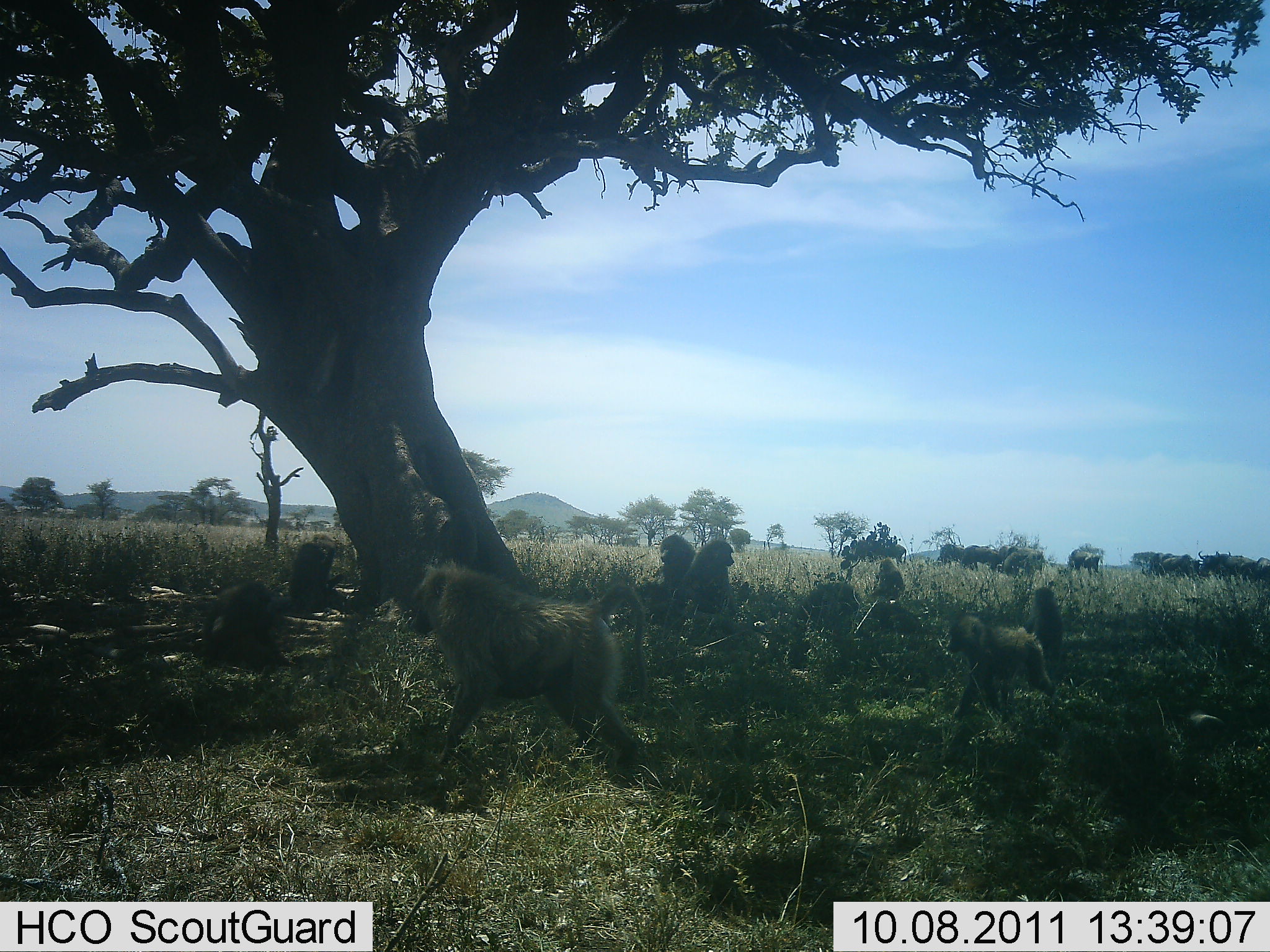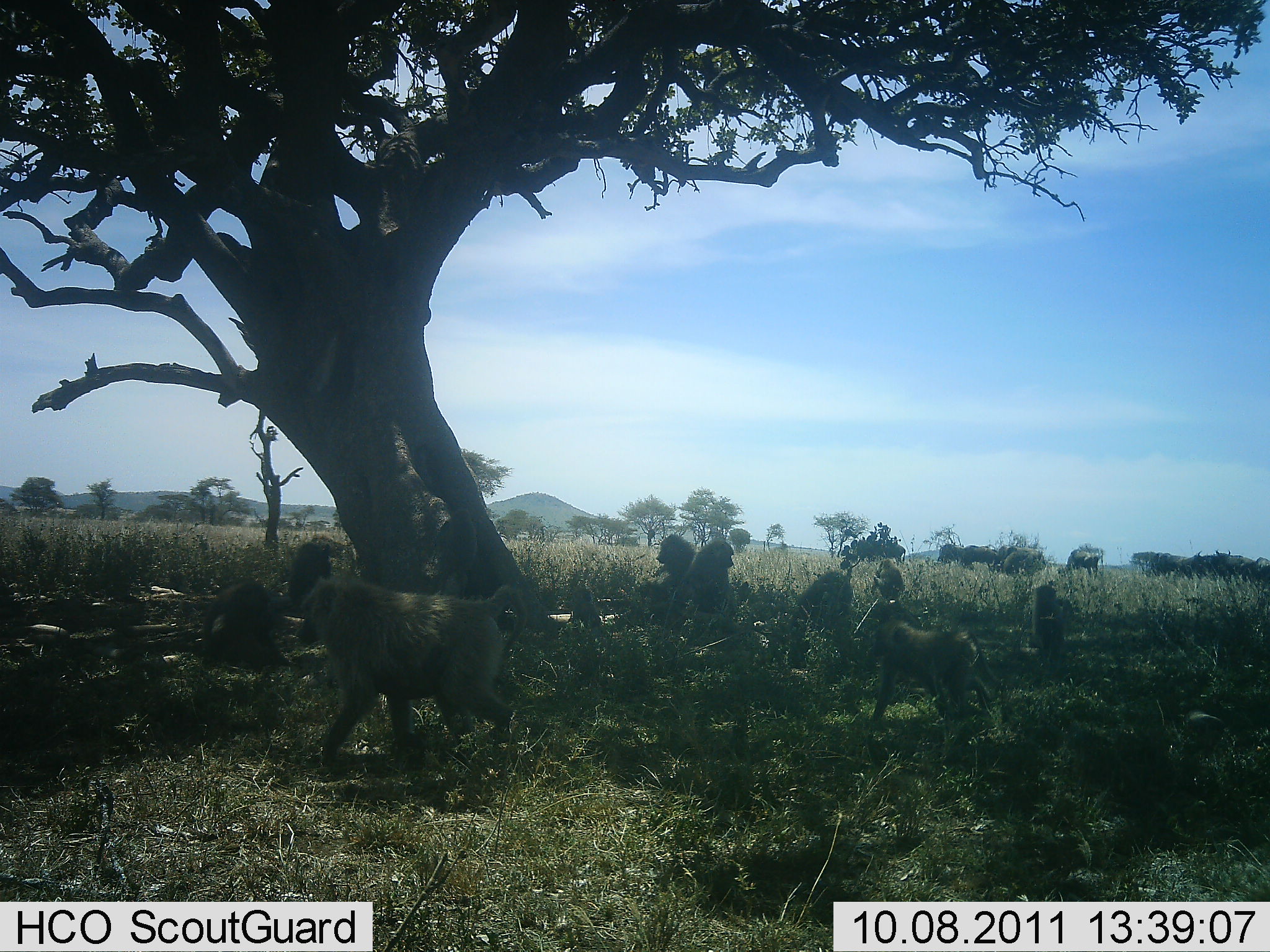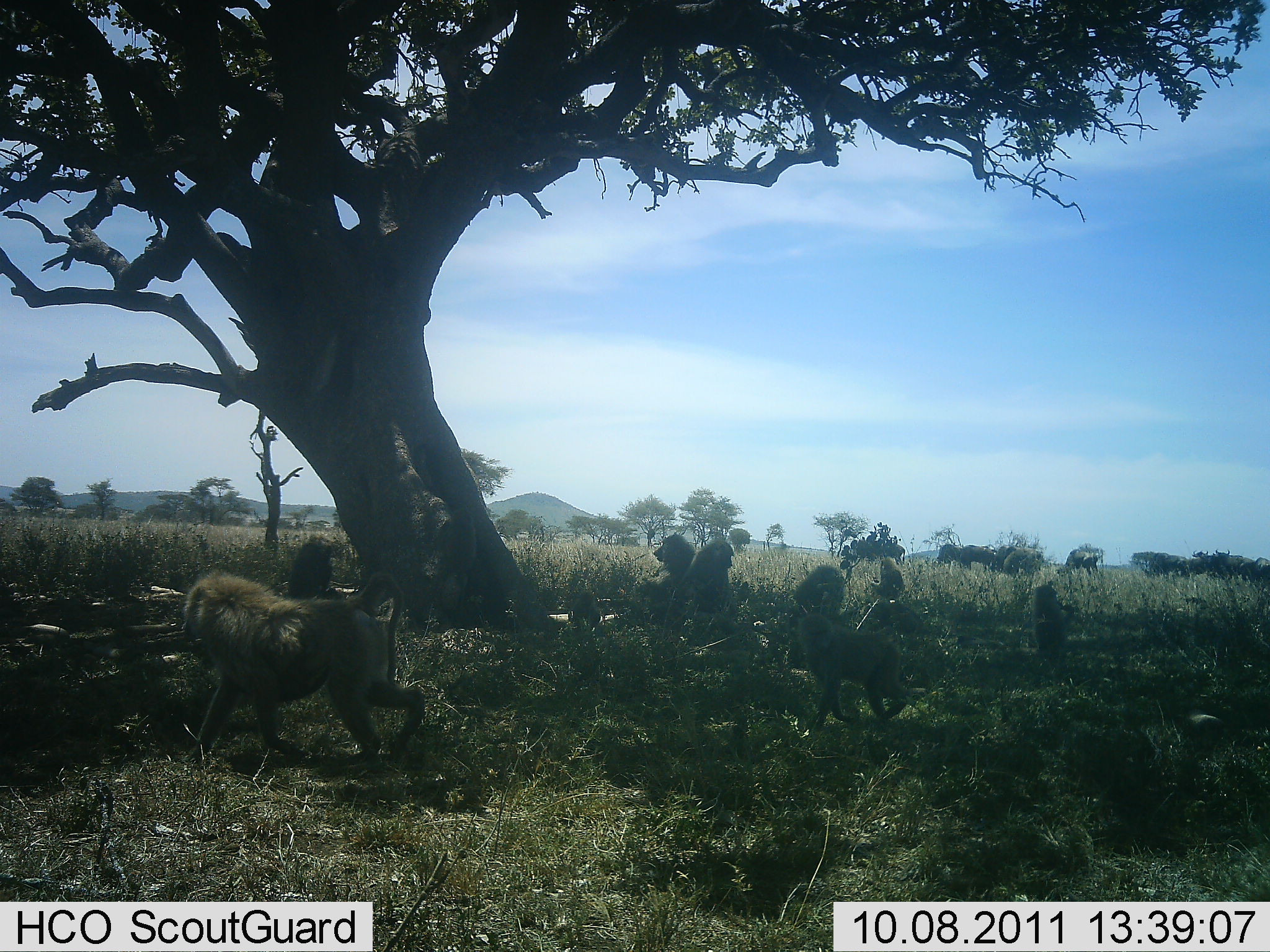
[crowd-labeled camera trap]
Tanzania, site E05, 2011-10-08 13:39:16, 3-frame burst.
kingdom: Animalia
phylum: Chordata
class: Mammalia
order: Primates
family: Cercopithecidae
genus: Papio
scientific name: Papio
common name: baboon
Baboon (Papio), count 9. Behavior (volunteer vote fractions): standing 21%, resting 63%, moving 79%, interacting 32%. Young present (vote fraction): 21%. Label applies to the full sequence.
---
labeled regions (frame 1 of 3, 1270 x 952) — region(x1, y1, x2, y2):
animal: region(405, 564, 648, 787); region(947, 613, 1061, 725); region(191, 571, 293, 674); region(668, 540, 737, 629); region(286, 530, 350, 621); region(793, 579, 865, 658); region(641, 532, 696, 625); region(1026, 586, 1064, 683); region(1173, 692, 1230, 753); region(870, 597, 931, 639); region(866, 557, 906, 609); region(1066, 548, 1102, 575); region(883, 543, 908, 566)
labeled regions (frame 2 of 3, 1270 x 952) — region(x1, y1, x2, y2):
animal: region(296, 578, 524, 766); region(865, 602, 1008, 749); region(192, 579, 292, 671); region(784, 571, 861, 676); region(673, 539, 740, 640); region(641, 534, 695, 621); region(1162, 695, 1230, 760); region(1030, 585, 1065, 674); region(288, 541, 331, 610); region(565, 584, 606, 635); region(872, 556, 905, 604); region(1055, 548, 1099, 582)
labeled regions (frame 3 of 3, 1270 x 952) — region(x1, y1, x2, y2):
animal: region(179, 571, 425, 778); region(796, 613, 930, 746); region(1153, 688, 1233, 761); region(681, 536, 739, 631); region(640, 533, 701, 620); region(280, 535, 340, 608); region(1031, 579, 1075, 667); region(792, 565, 849, 619); region(867, 552, 908, 598); region(562, 591, 601, 639); region(1053, 546, 1102, 584)